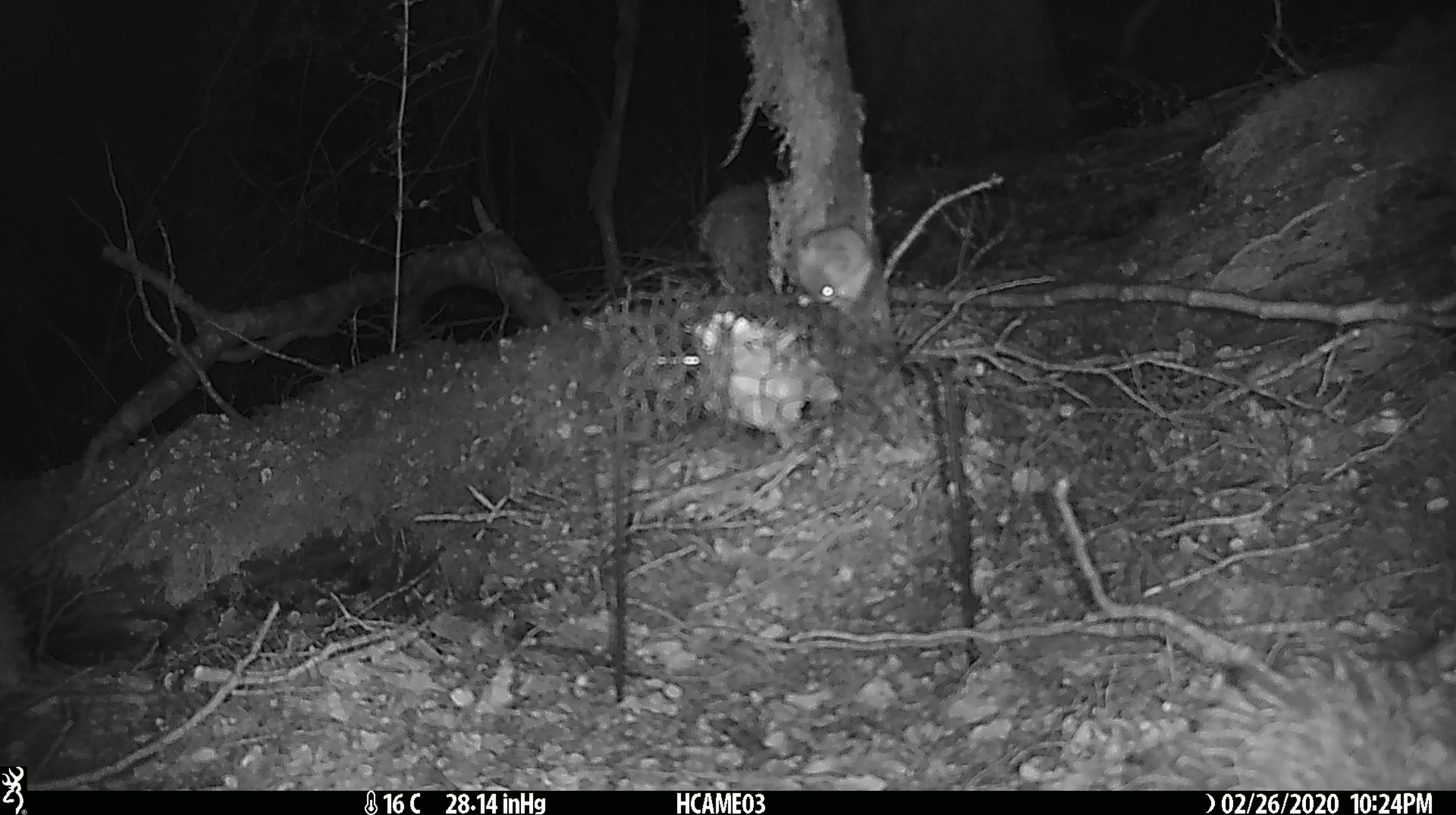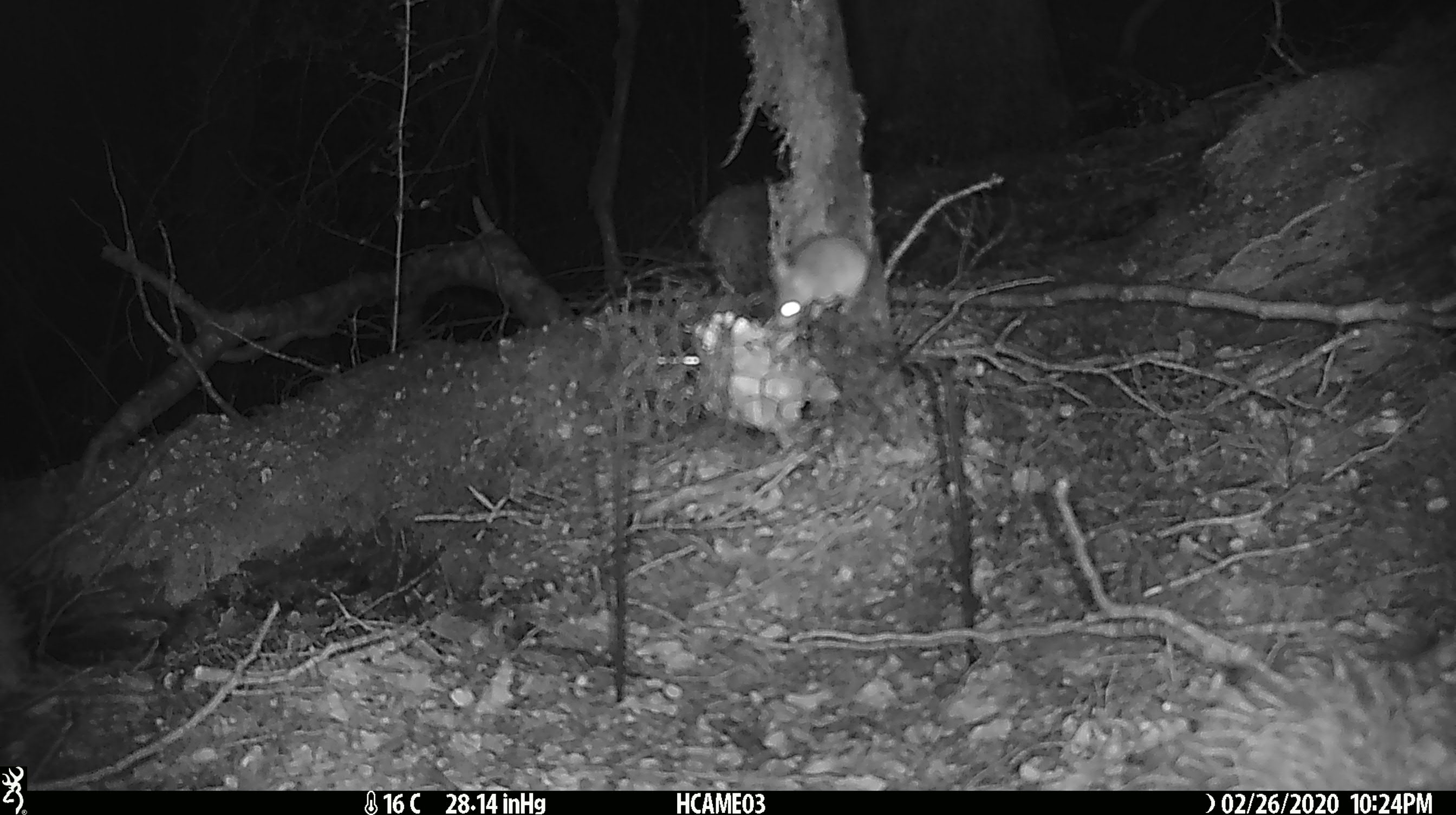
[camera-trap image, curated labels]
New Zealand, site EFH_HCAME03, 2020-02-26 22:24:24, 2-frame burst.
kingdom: Animalia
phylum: Chordata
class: Mammalia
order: Rodentia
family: Muridae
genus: Mus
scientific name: Mus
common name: mouse